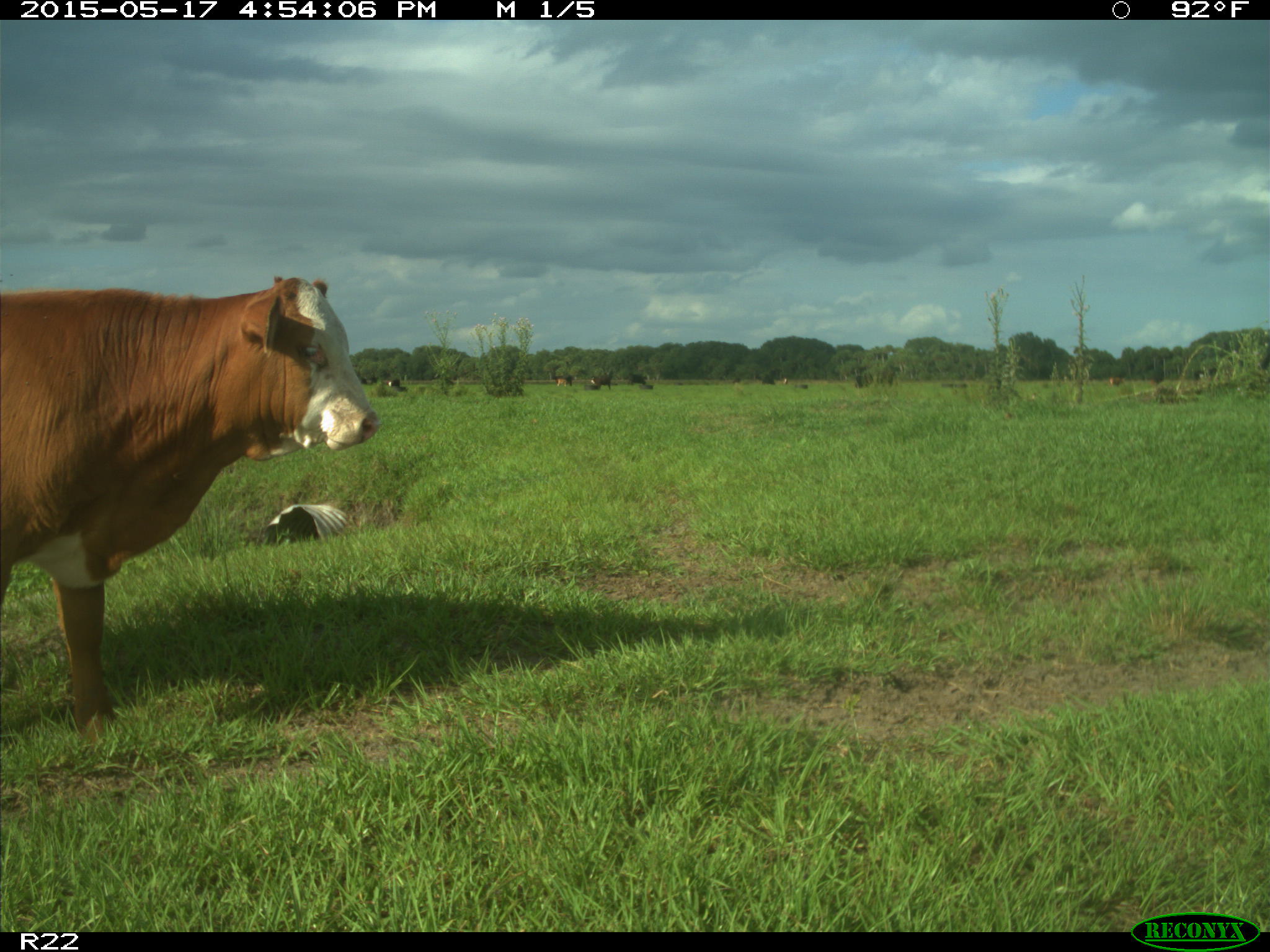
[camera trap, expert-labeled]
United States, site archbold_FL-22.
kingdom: Animalia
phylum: Chordata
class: Mammalia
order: Artiodactyla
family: Bovidae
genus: Bos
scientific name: Bos taurus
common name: domestic cow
Bos taurus (domestic cow).